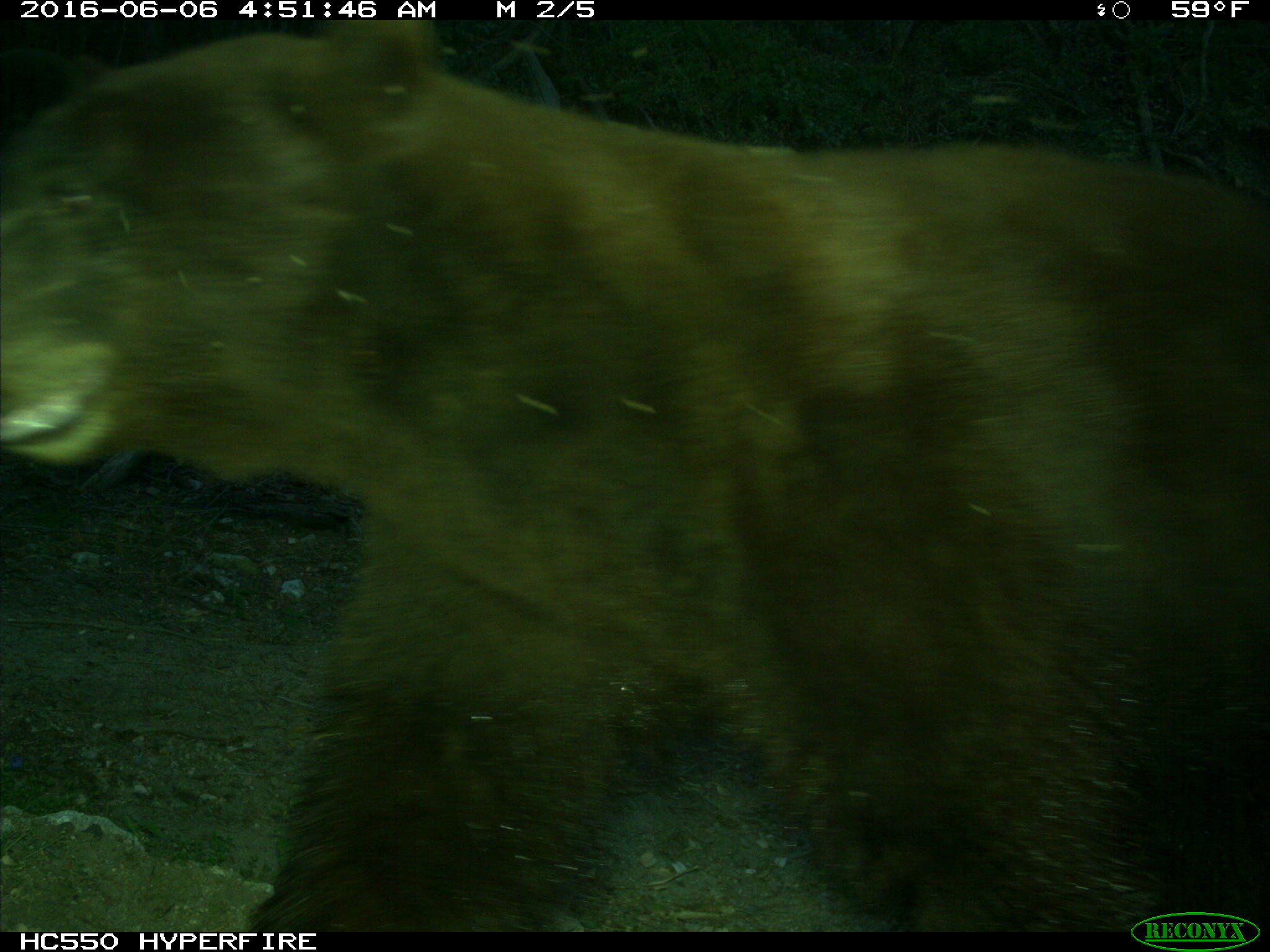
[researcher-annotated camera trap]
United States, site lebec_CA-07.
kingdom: Animalia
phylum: Chordata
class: Mammalia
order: Carnivora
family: Ursidae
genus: Ursus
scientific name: Ursus americanus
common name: american black bear